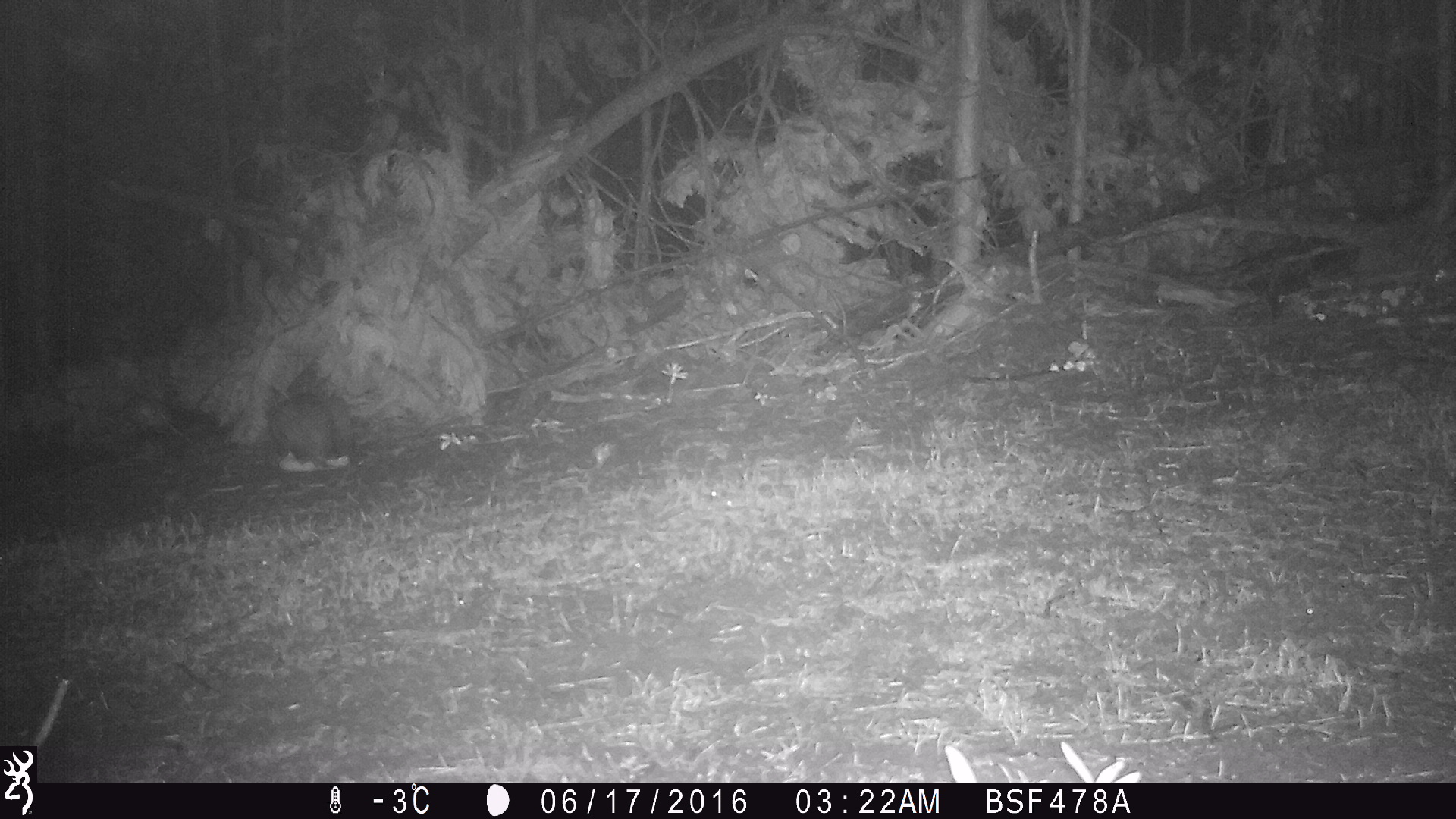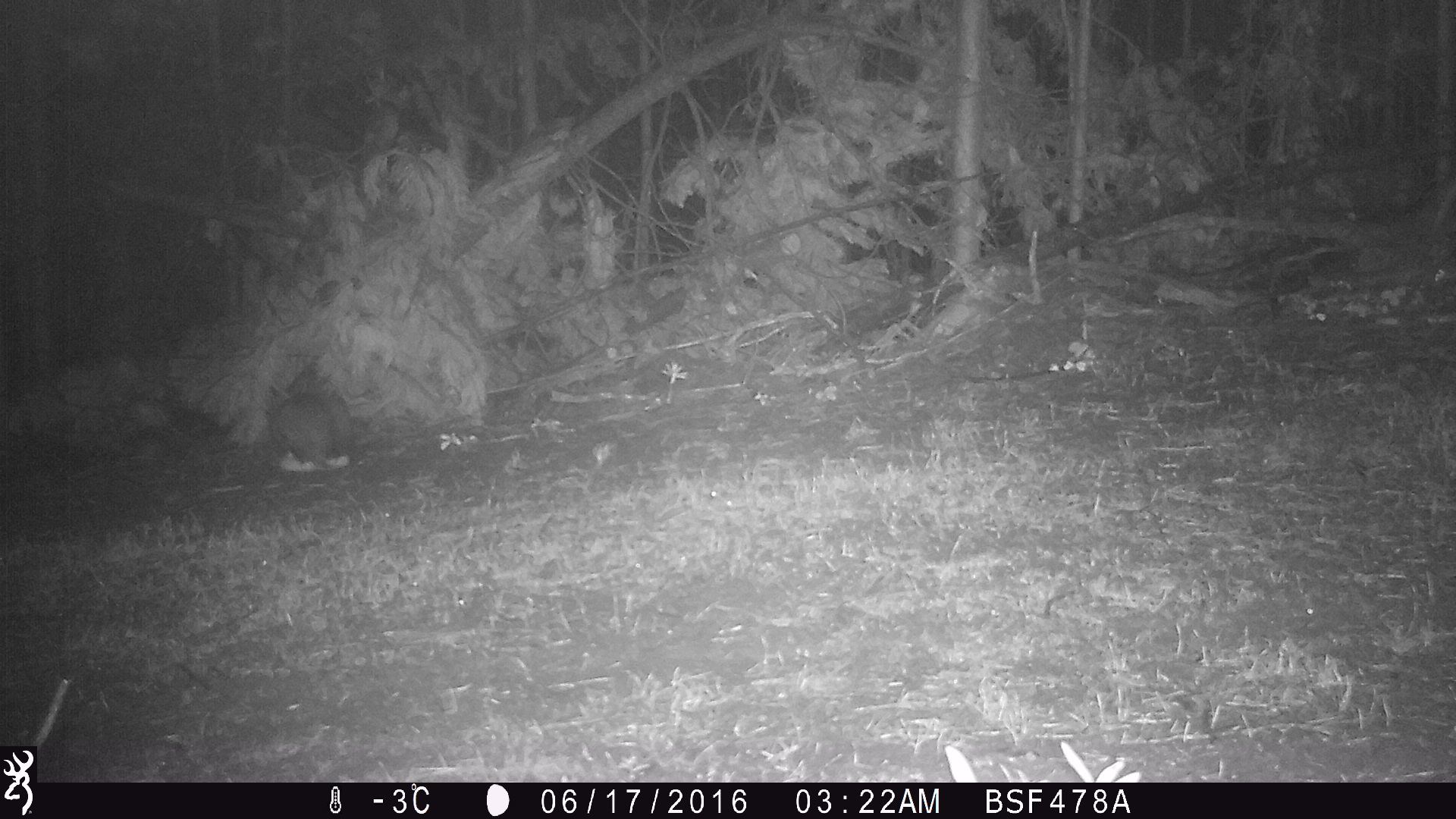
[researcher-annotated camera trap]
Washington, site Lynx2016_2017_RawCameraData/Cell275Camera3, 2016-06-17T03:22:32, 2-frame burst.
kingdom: Animalia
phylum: Chordata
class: Mammalia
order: Lagomorpha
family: Leporidae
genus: Lepus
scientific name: Lepus americanus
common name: snowshoe hare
Lepus americanus (snowshoe hare). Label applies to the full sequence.